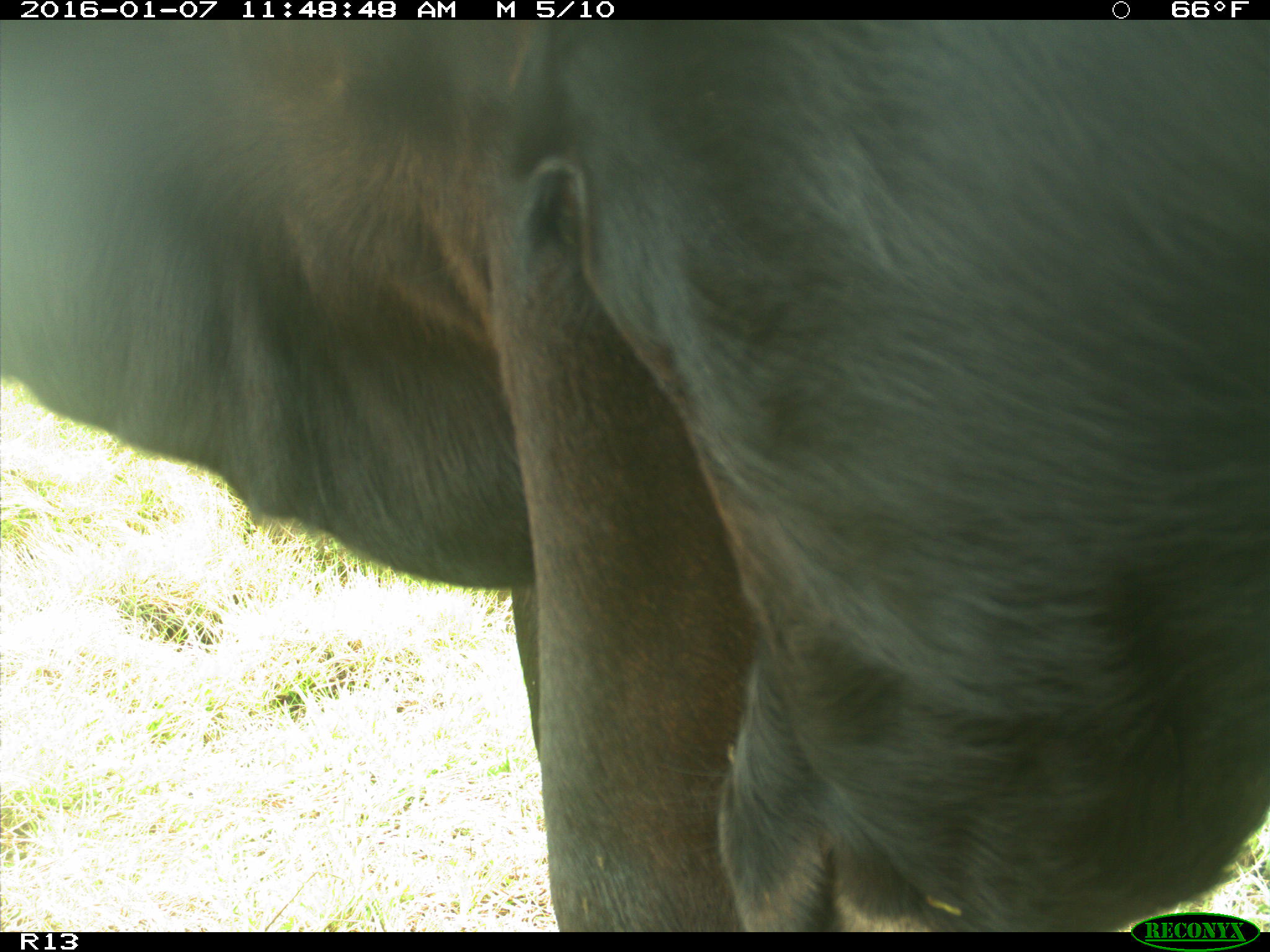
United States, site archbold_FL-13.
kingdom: Animalia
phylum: Chordata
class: Mammalia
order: Artiodactyla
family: Bovidae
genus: Bos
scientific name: Bos taurus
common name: domestic cow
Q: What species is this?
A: Bos taurus (domestic cow).